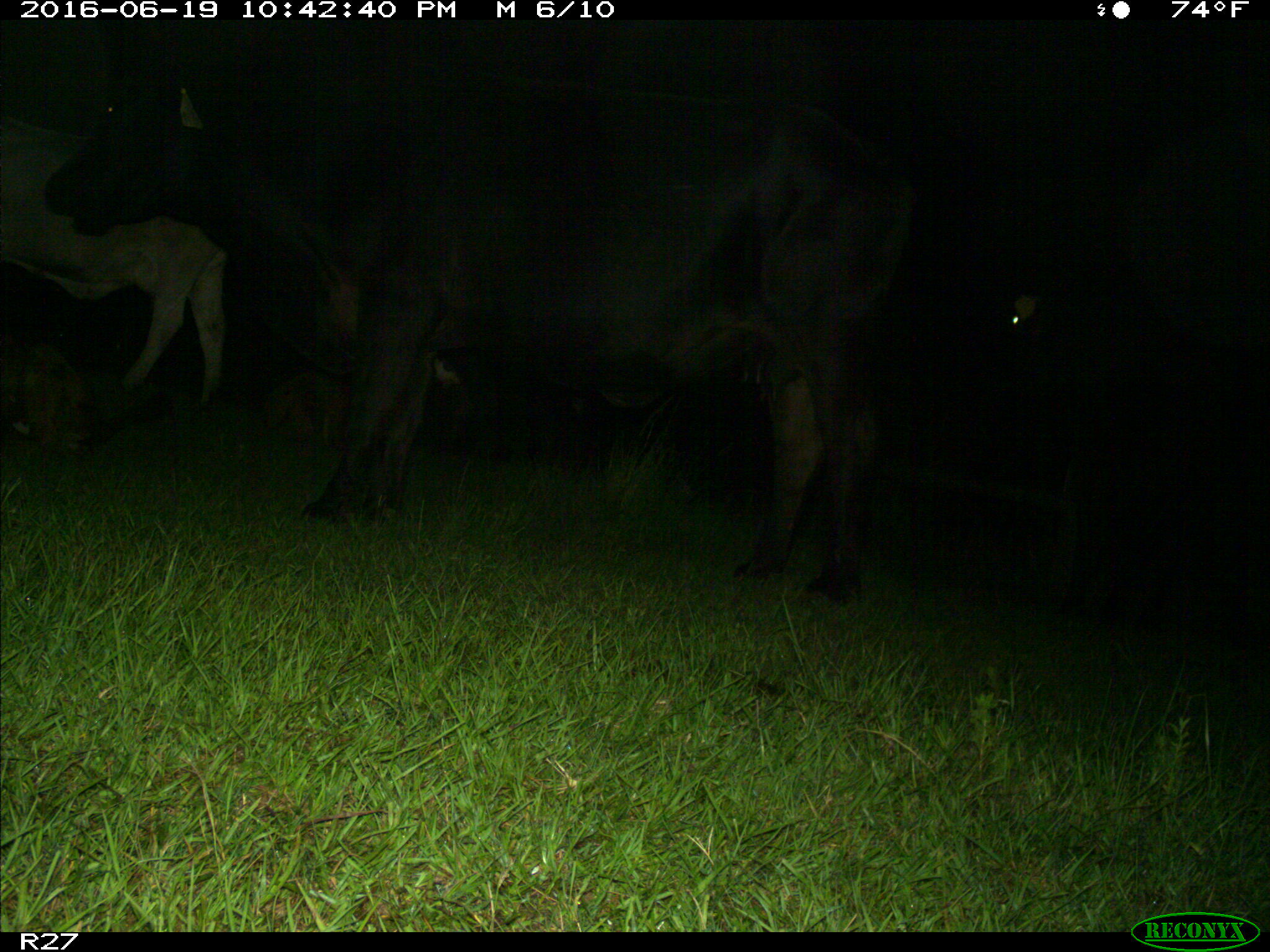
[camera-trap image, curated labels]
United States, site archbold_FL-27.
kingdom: Animalia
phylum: Chordata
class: Mammalia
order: Artiodactyla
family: Bovidae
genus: Bos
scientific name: Bos taurus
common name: domestic cow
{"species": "Bos taurus (domestic cow)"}